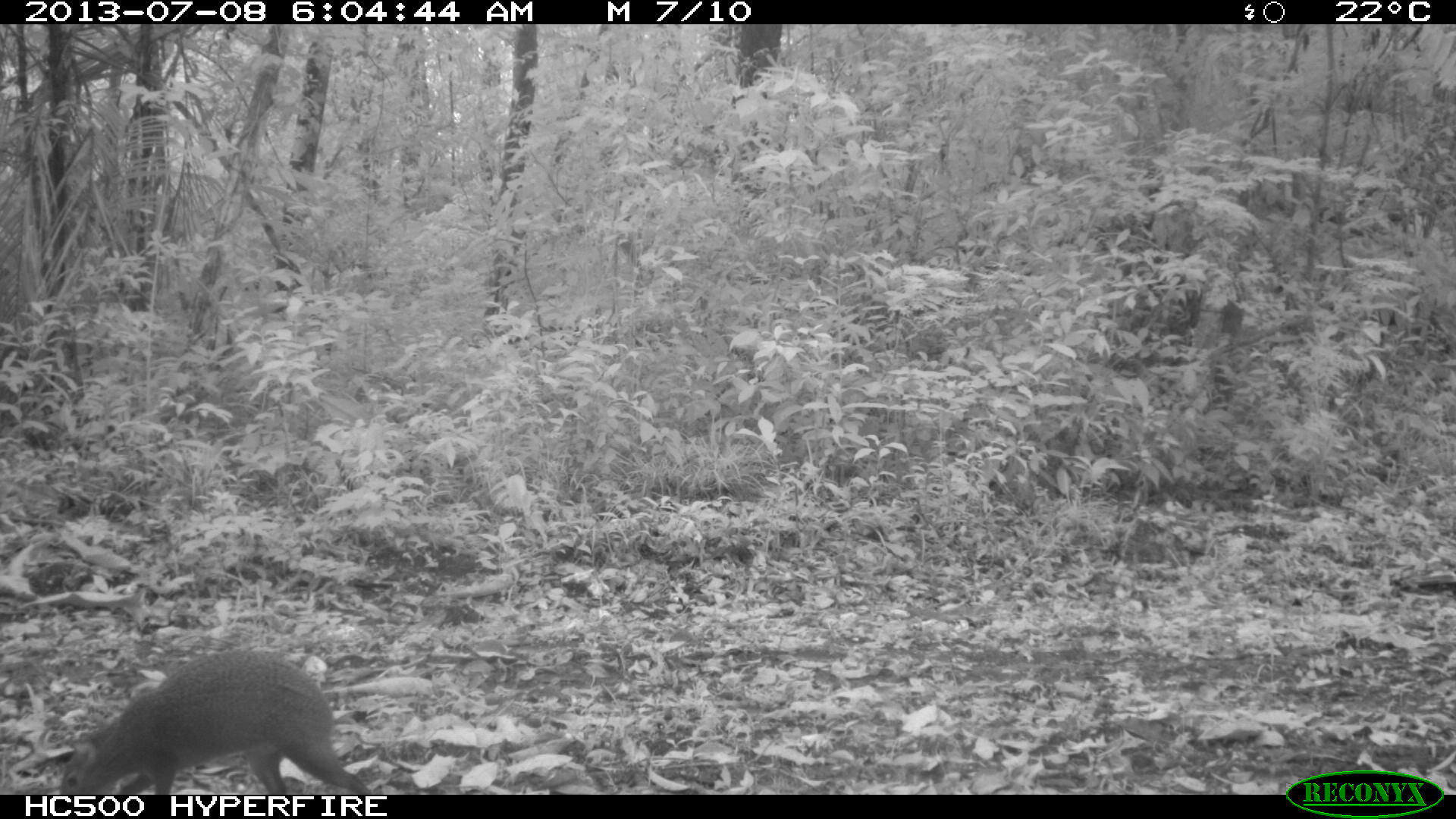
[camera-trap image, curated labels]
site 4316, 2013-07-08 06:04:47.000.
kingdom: Animalia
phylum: Chordata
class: Mammalia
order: Rodentia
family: Dasyproctidae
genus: Dasyprocta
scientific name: Dasyprocta punctata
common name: central american agouti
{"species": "Dasyprocta punctata (central american agouti)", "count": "1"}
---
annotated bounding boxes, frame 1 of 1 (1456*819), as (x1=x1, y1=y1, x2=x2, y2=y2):
dasyprocta punctata: (x1=54, y1=647, x2=370, y2=794)